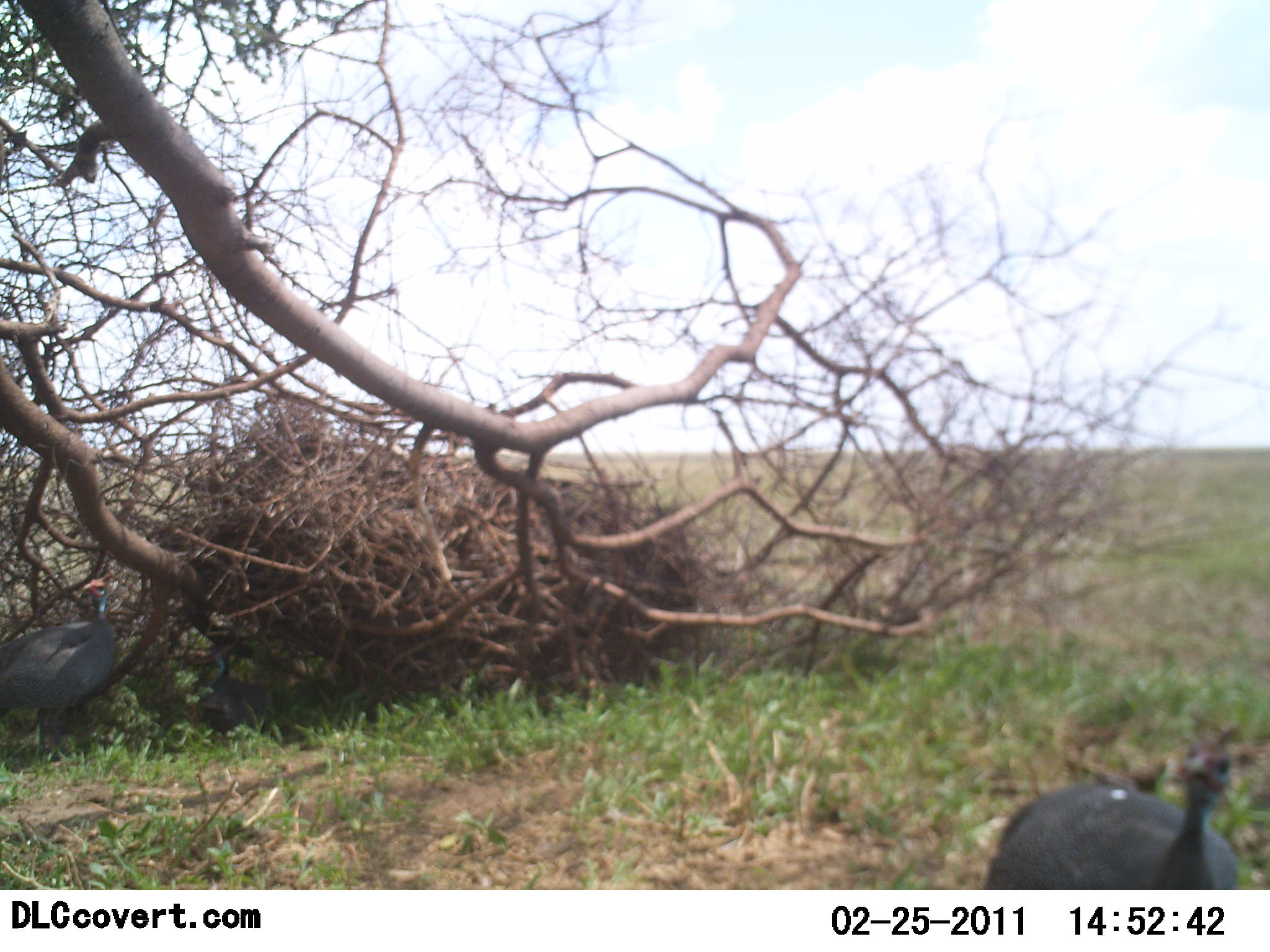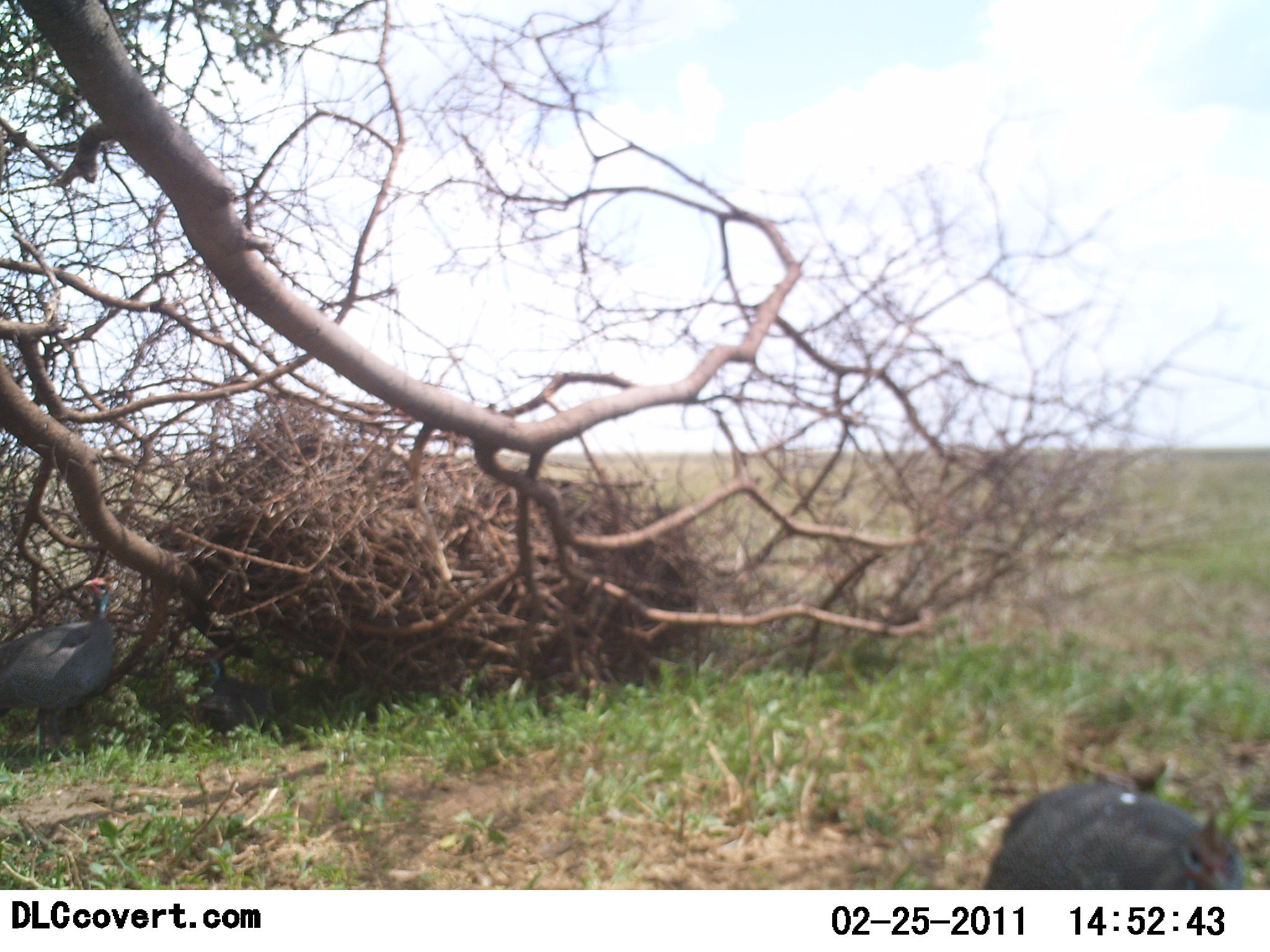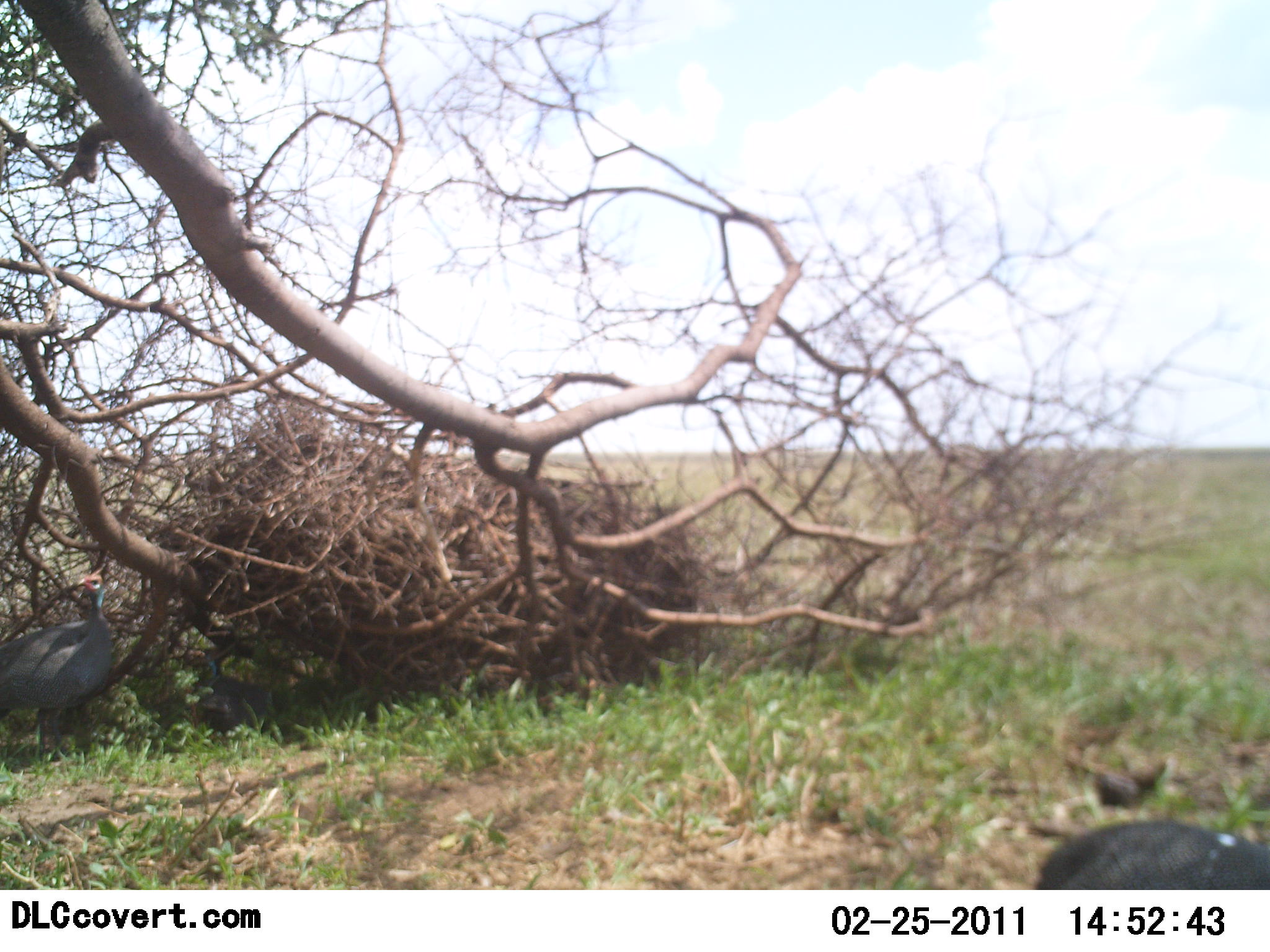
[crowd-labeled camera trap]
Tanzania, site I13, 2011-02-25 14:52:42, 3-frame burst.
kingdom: Animalia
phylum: Chordata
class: Aves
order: Galliformes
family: Numididae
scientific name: Numididae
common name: guinea fowl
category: guineafowl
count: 3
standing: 58%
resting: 33%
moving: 75%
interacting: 0%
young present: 0%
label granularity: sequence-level